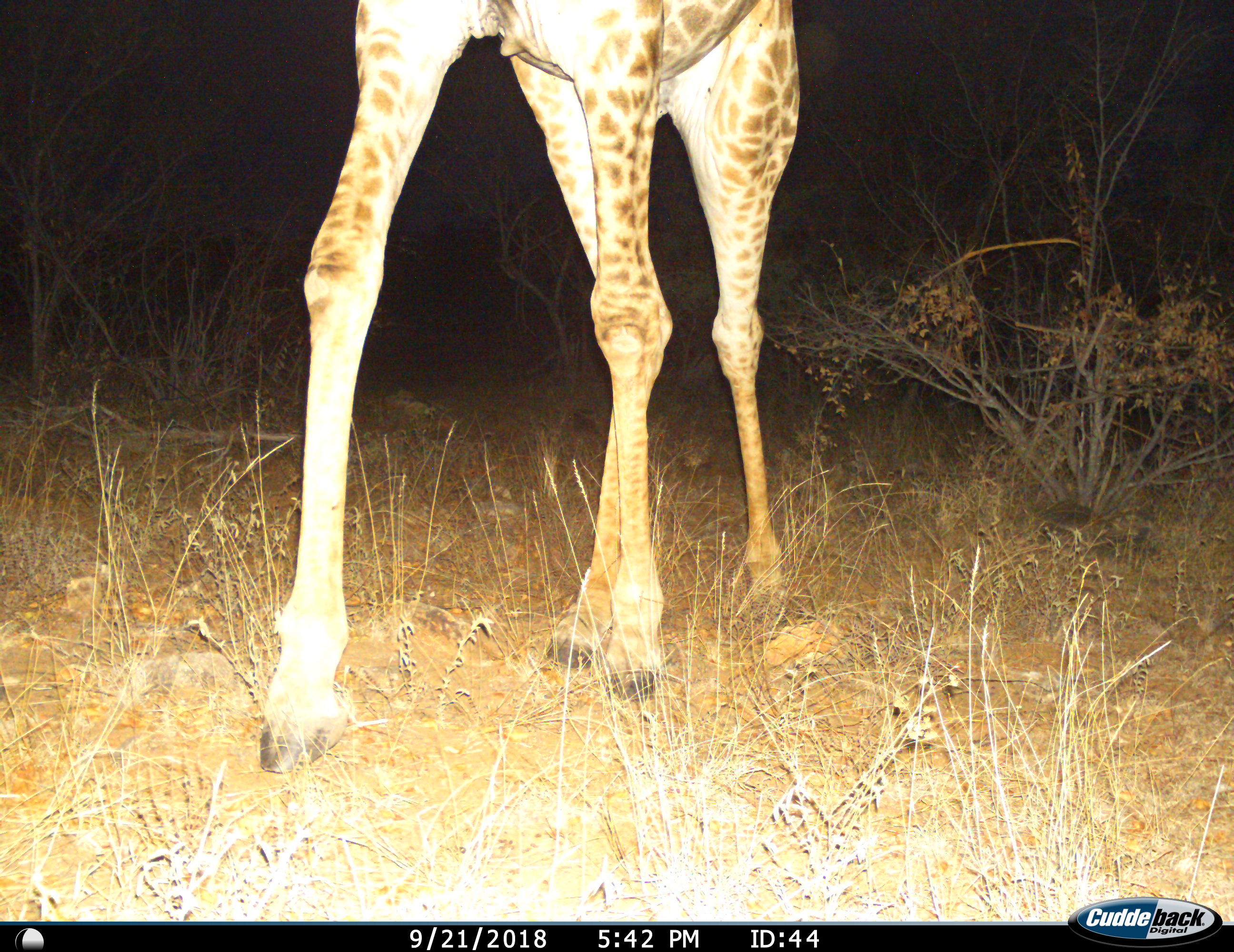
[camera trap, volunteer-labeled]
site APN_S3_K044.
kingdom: Animalia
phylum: Chordata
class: Mammalia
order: Artiodactyla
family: Giraffidae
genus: Giraffa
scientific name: Giraffa camelopardalis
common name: giraffe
Giraffe (Giraffa camelopardalis), count 1. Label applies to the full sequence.